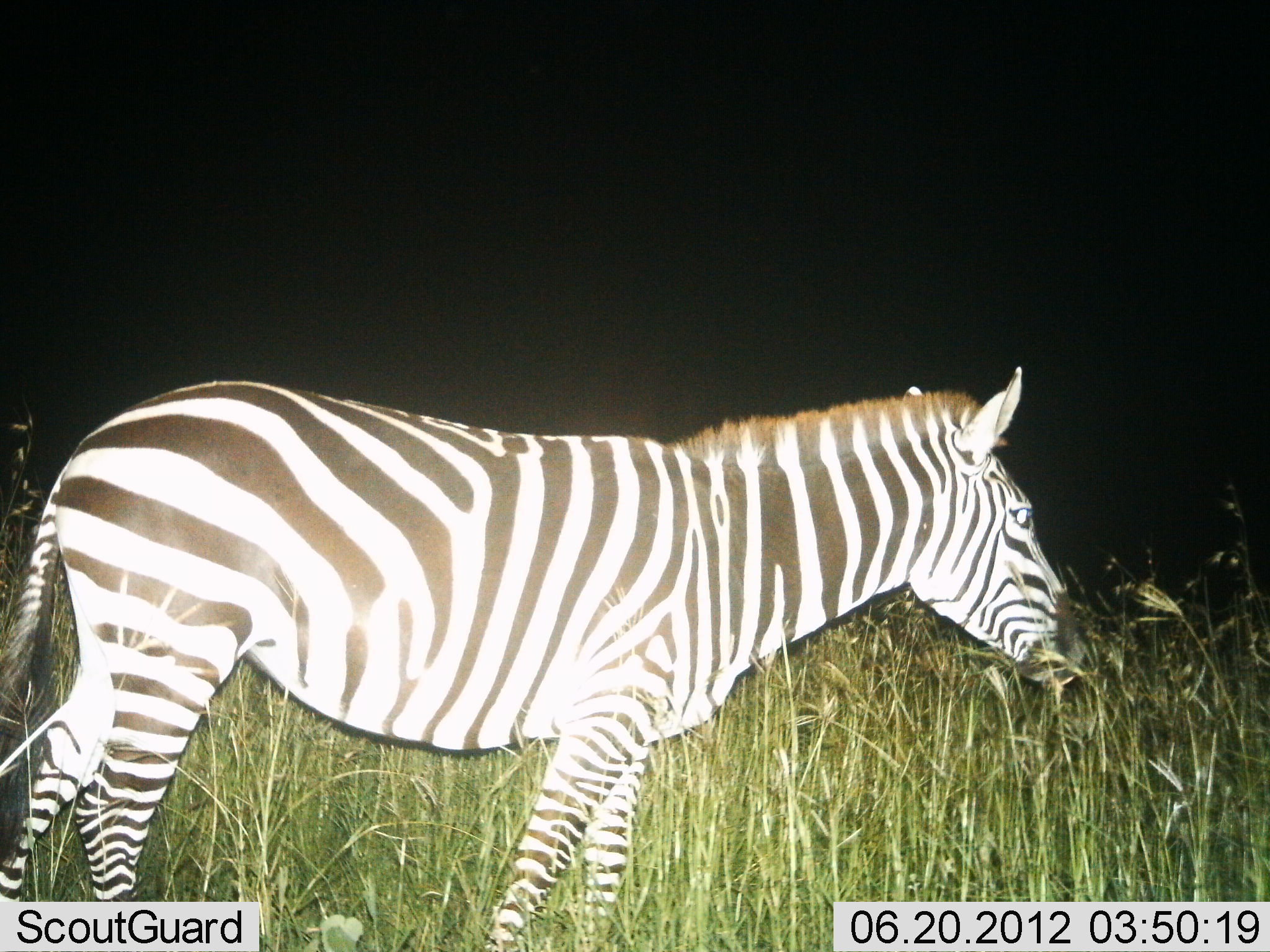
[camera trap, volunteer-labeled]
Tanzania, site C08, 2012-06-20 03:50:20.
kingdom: Animalia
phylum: Chordata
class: Mammalia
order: Perissodactyla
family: Equidae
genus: Equus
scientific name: Equus quagga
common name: plains zebra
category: zebra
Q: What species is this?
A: Zebra (plains zebra) (Equus quagga).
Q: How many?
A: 1.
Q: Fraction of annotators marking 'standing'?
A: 64%.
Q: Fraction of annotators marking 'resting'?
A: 0%.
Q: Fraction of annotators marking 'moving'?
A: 18%.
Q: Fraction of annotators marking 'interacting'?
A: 0%.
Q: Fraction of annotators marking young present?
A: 0%.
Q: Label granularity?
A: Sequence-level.